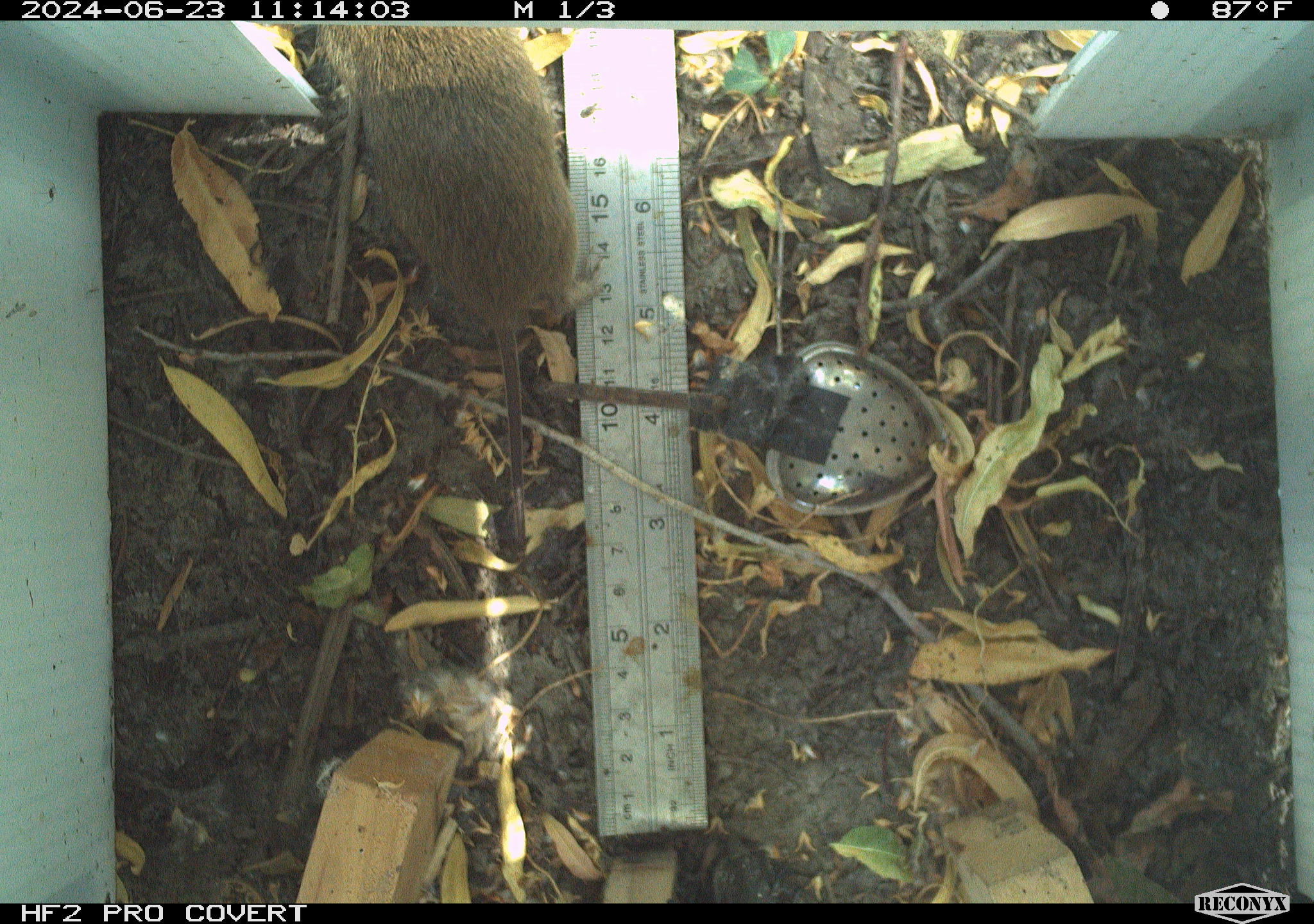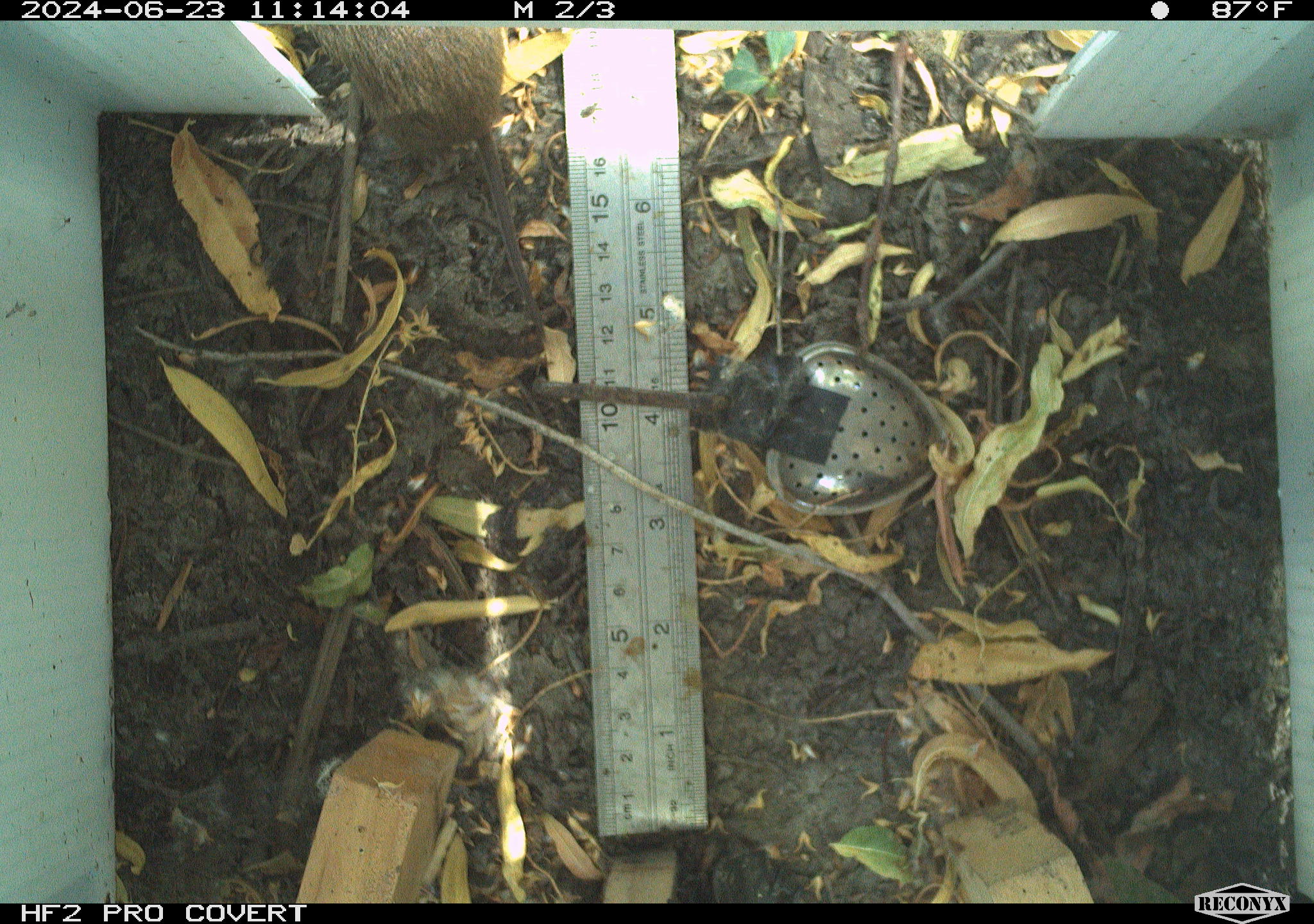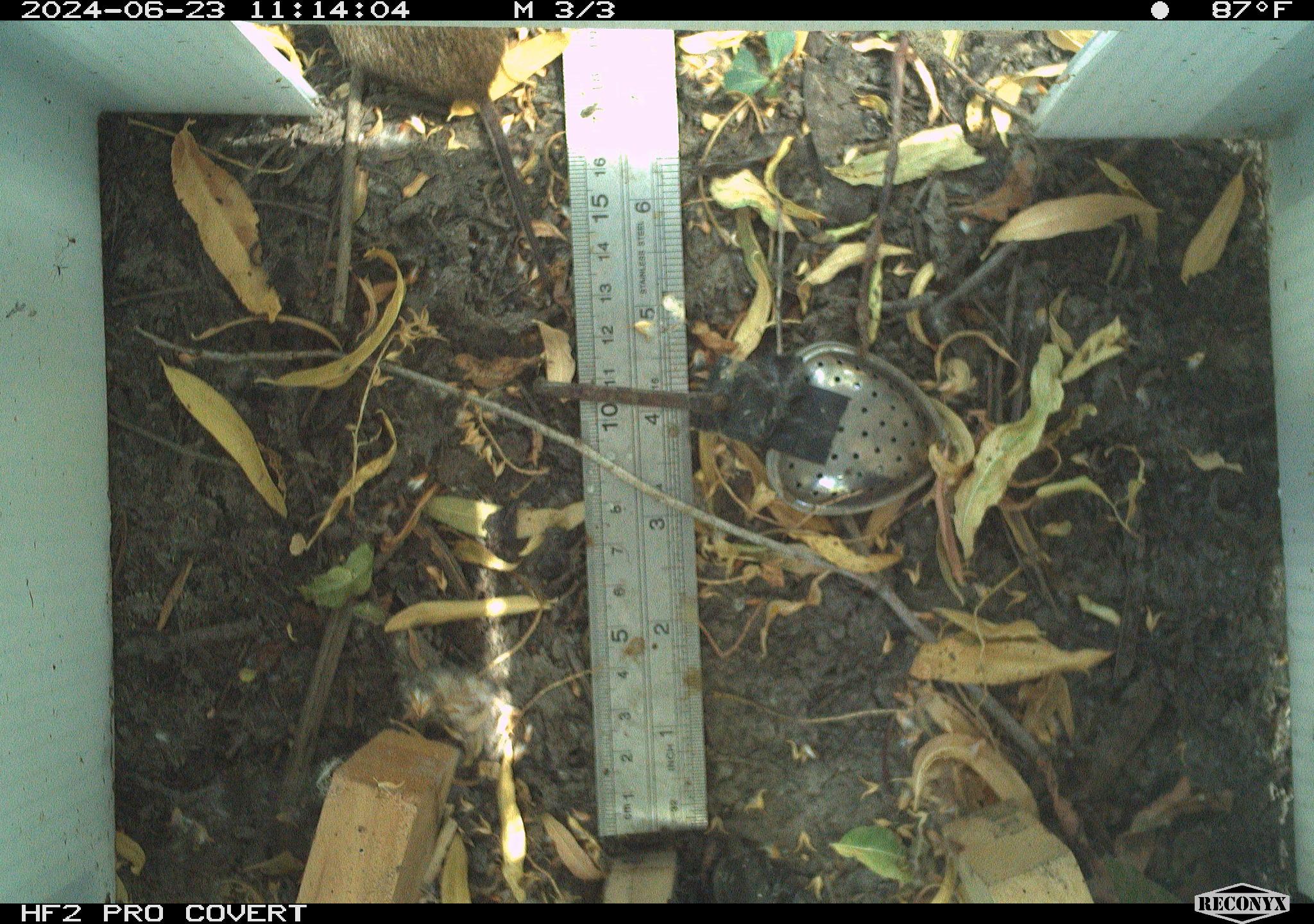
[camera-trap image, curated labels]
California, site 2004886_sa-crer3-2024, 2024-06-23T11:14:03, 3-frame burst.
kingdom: Animalia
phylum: Chordata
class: Mammalia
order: Rodentia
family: Cricetidae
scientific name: Arvicolinae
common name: voles, lemmings, and muskrats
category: arvicolinae subfamily